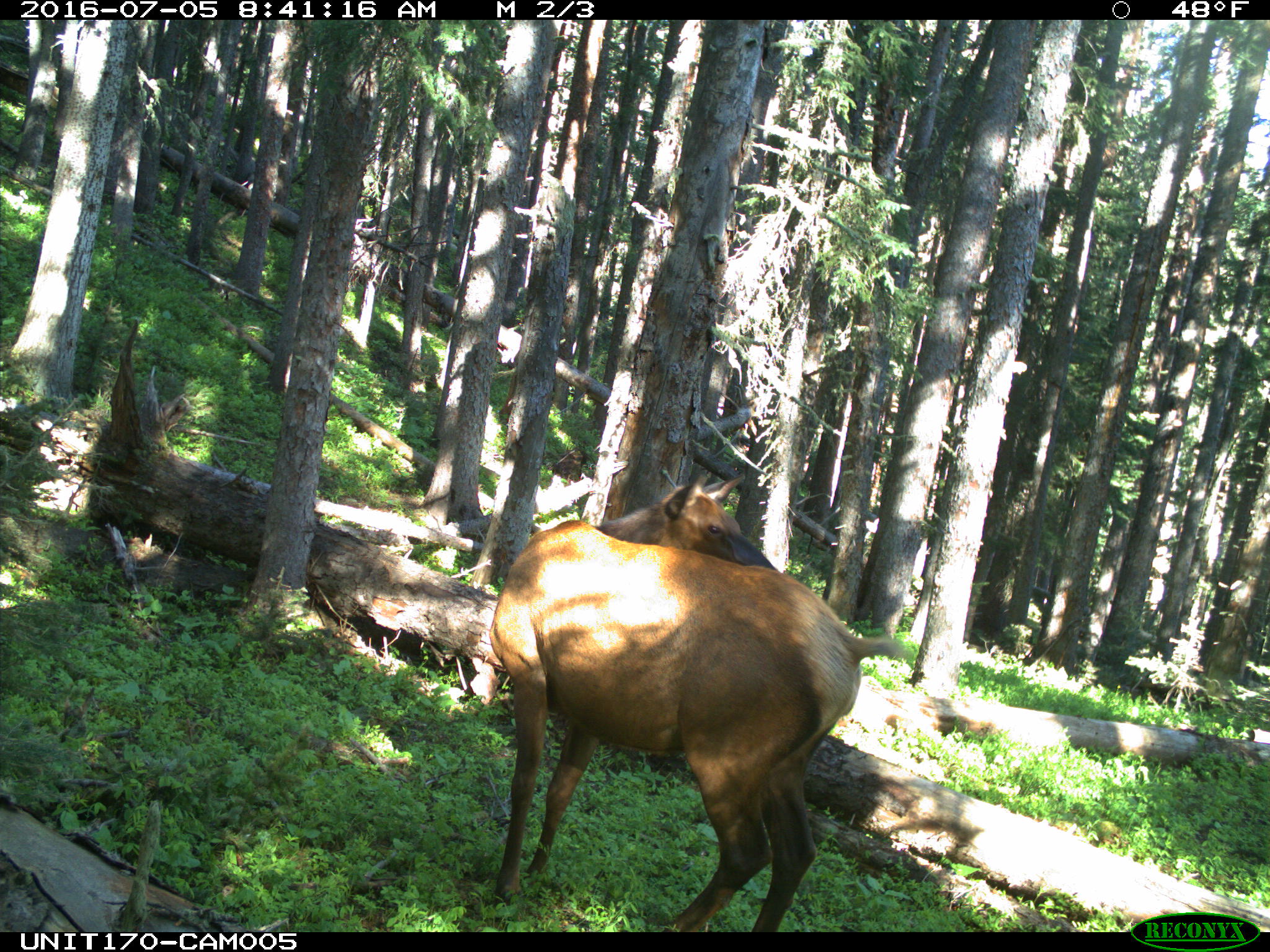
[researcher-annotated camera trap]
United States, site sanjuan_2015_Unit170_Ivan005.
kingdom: Animalia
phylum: Chordata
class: Mammalia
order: Artiodactyla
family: Cervidae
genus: Cervus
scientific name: Cervus elaphus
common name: red deer